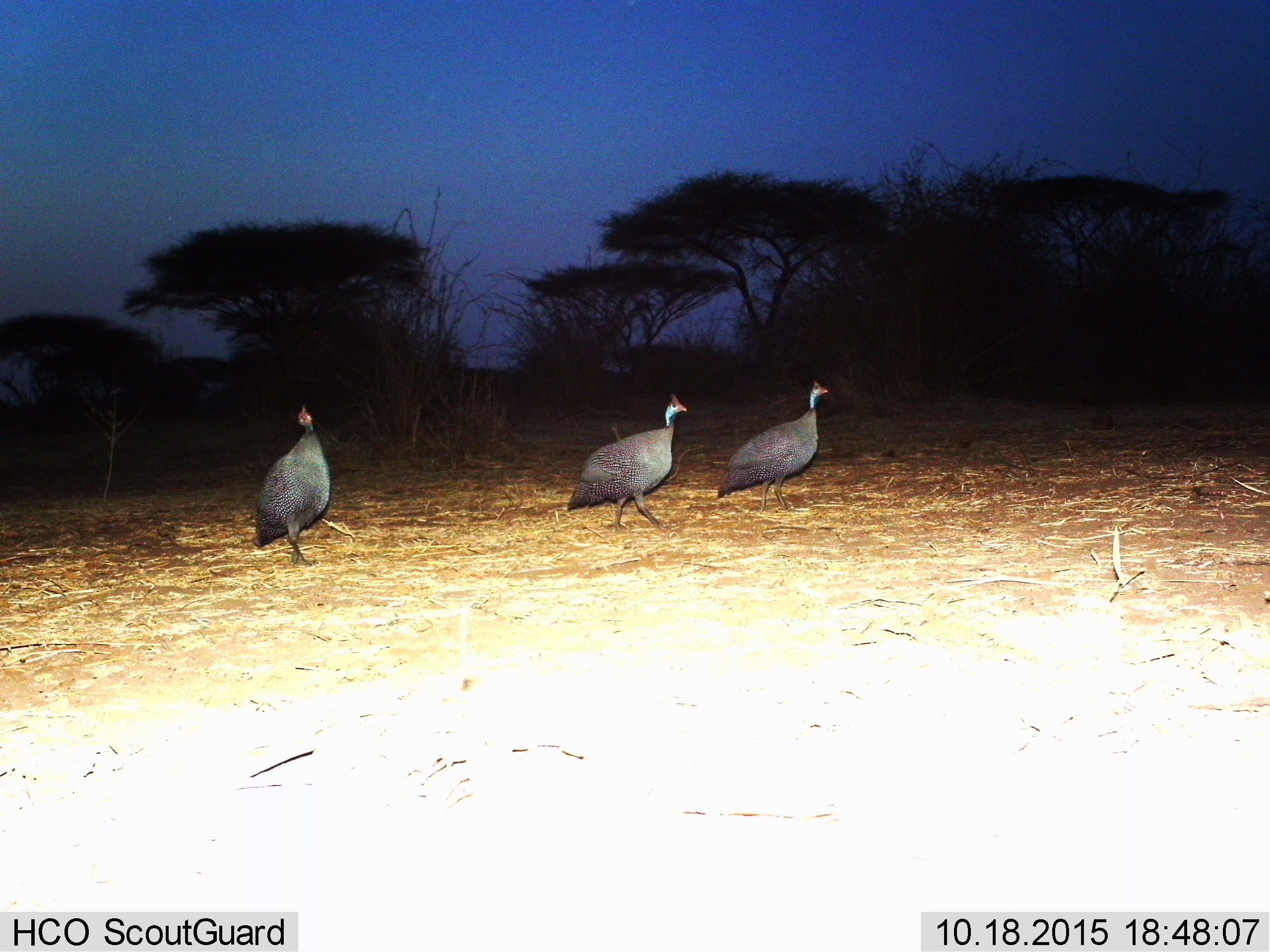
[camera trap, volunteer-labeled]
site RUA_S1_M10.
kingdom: Animalia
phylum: Chordata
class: Aves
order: Galliformes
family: Numididae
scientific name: Numididae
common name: guineafowl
Guineafowl (Numididae), count 3. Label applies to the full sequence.